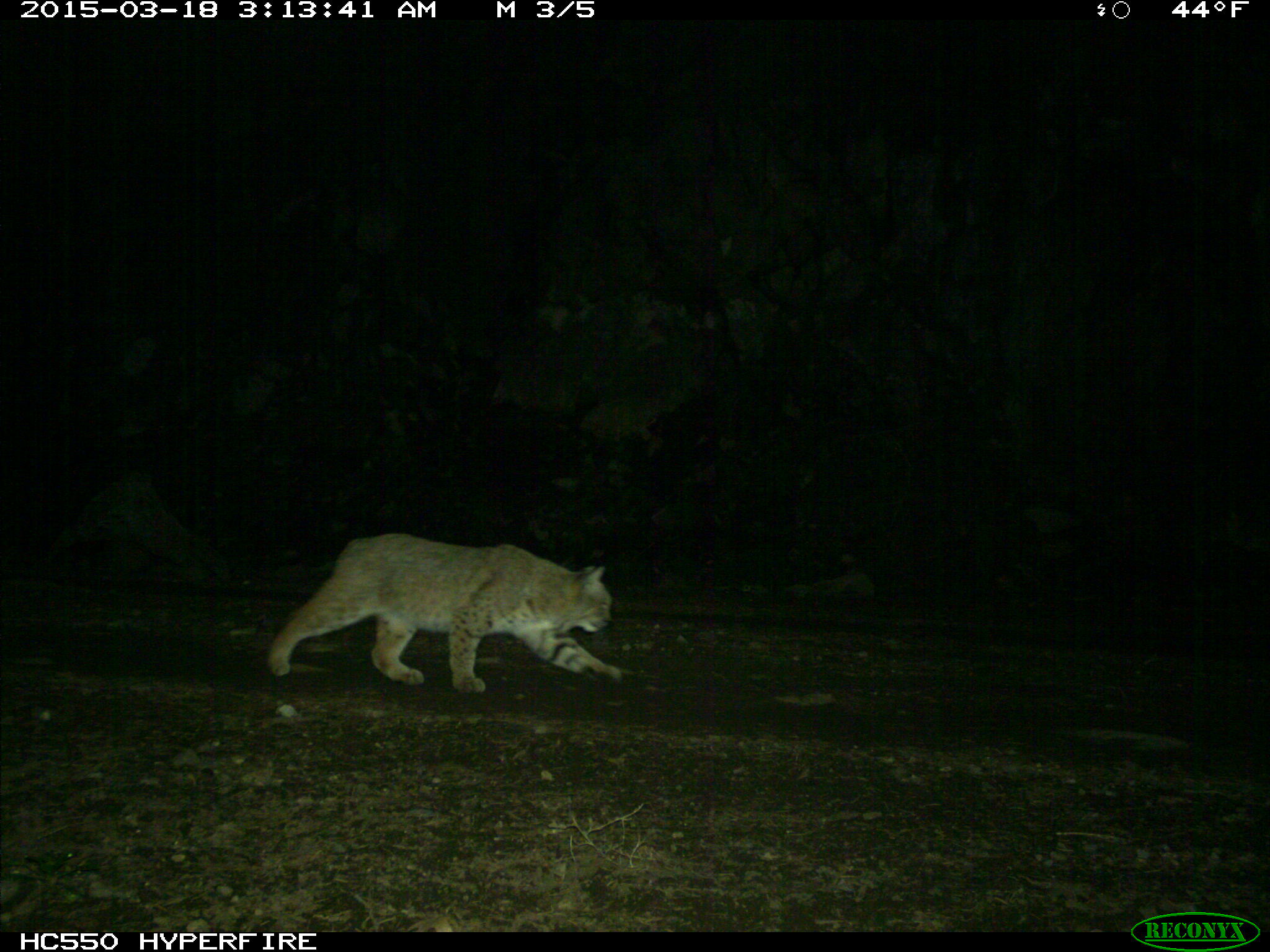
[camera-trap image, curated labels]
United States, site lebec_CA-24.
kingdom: Animalia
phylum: Chordata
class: Mammalia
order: Carnivora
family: Felidae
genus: Lynx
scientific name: Lynx rufus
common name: bobcat